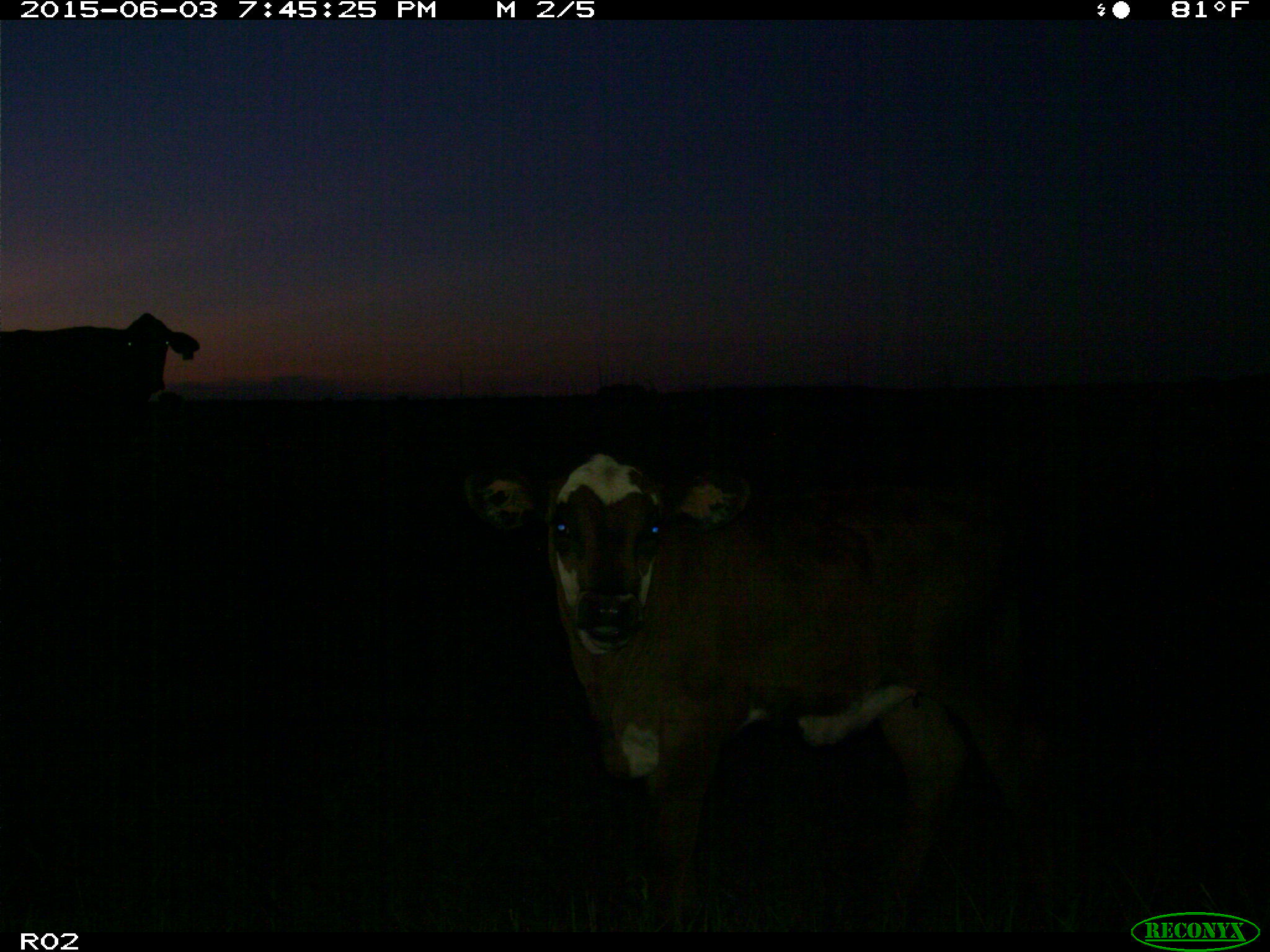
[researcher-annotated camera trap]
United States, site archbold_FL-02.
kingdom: Animalia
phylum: Chordata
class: Mammalia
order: Artiodactyla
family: Bovidae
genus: Bos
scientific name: Bos taurus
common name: domestic cow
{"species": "Bos taurus (domestic cow)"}